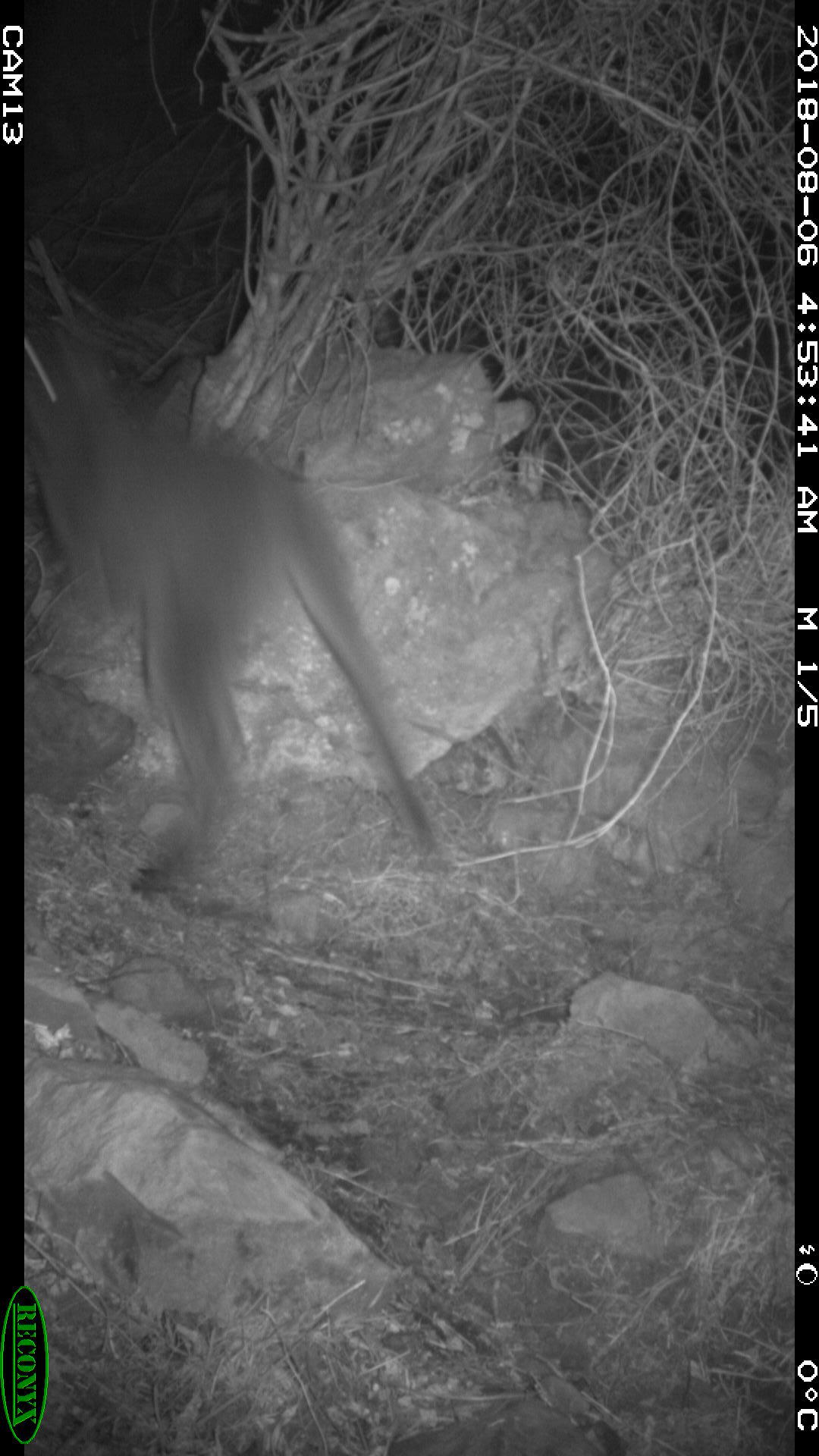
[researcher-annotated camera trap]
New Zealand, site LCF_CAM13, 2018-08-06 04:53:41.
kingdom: Animalia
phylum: Chordata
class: Mammalia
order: Diprotodontia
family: Macropodidae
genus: Notamacropus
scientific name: Notamacropus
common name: wallaby